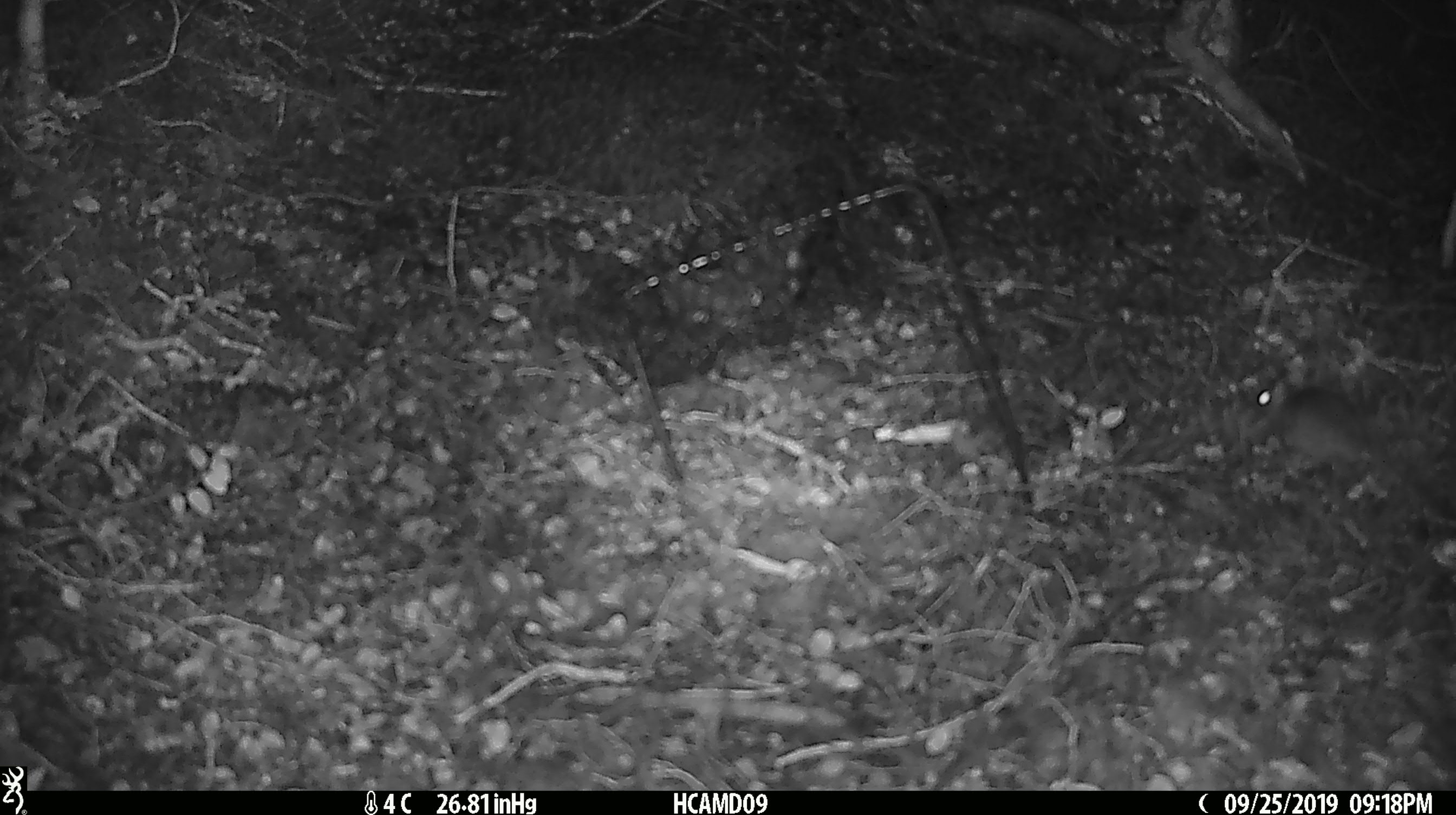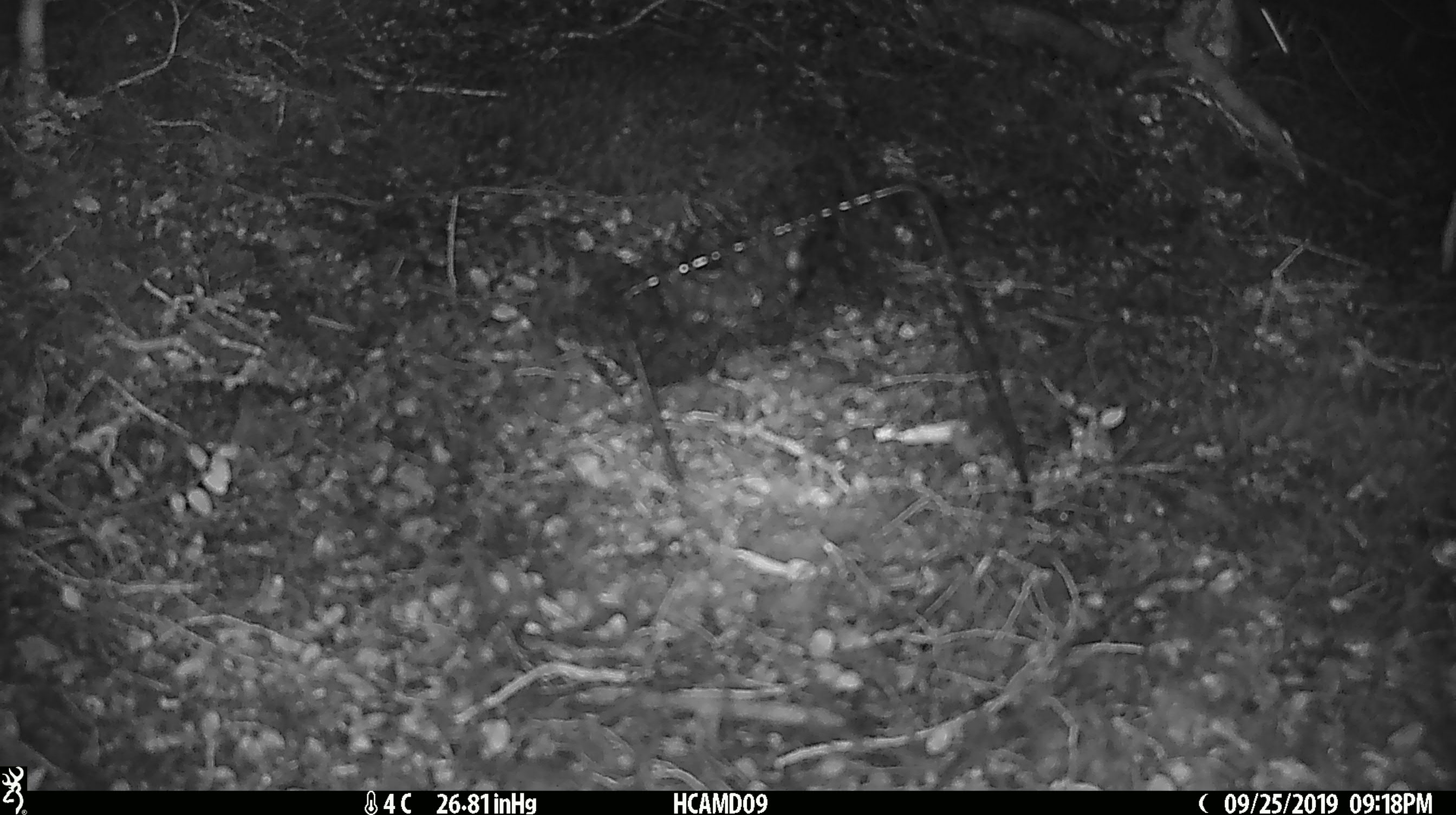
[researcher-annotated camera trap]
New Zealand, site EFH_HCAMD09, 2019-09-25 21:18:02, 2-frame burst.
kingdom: Animalia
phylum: Chordata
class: Mammalia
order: Rodentia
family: Muridae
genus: Mus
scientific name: Mus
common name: mouse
Mouse (Mus).